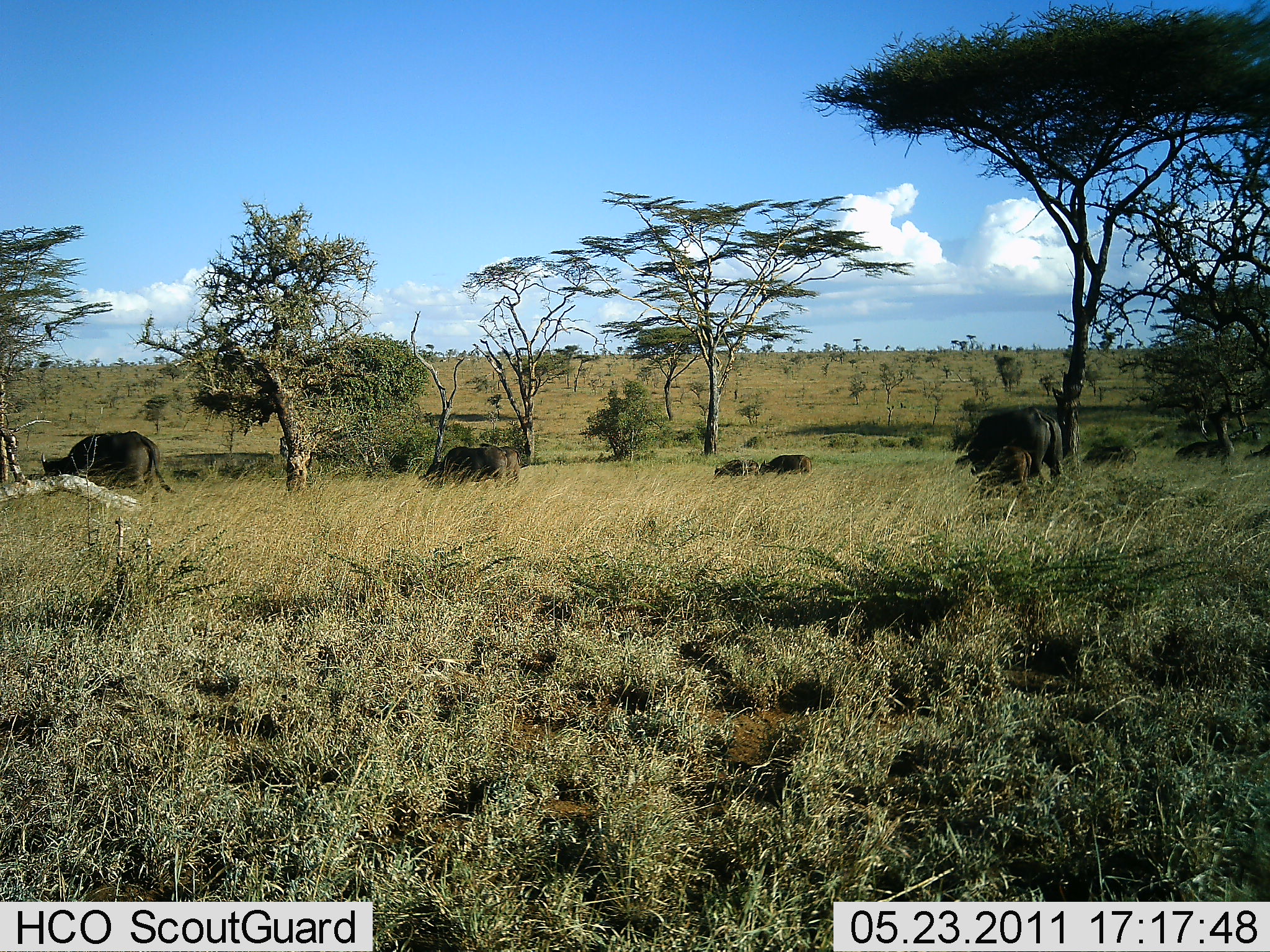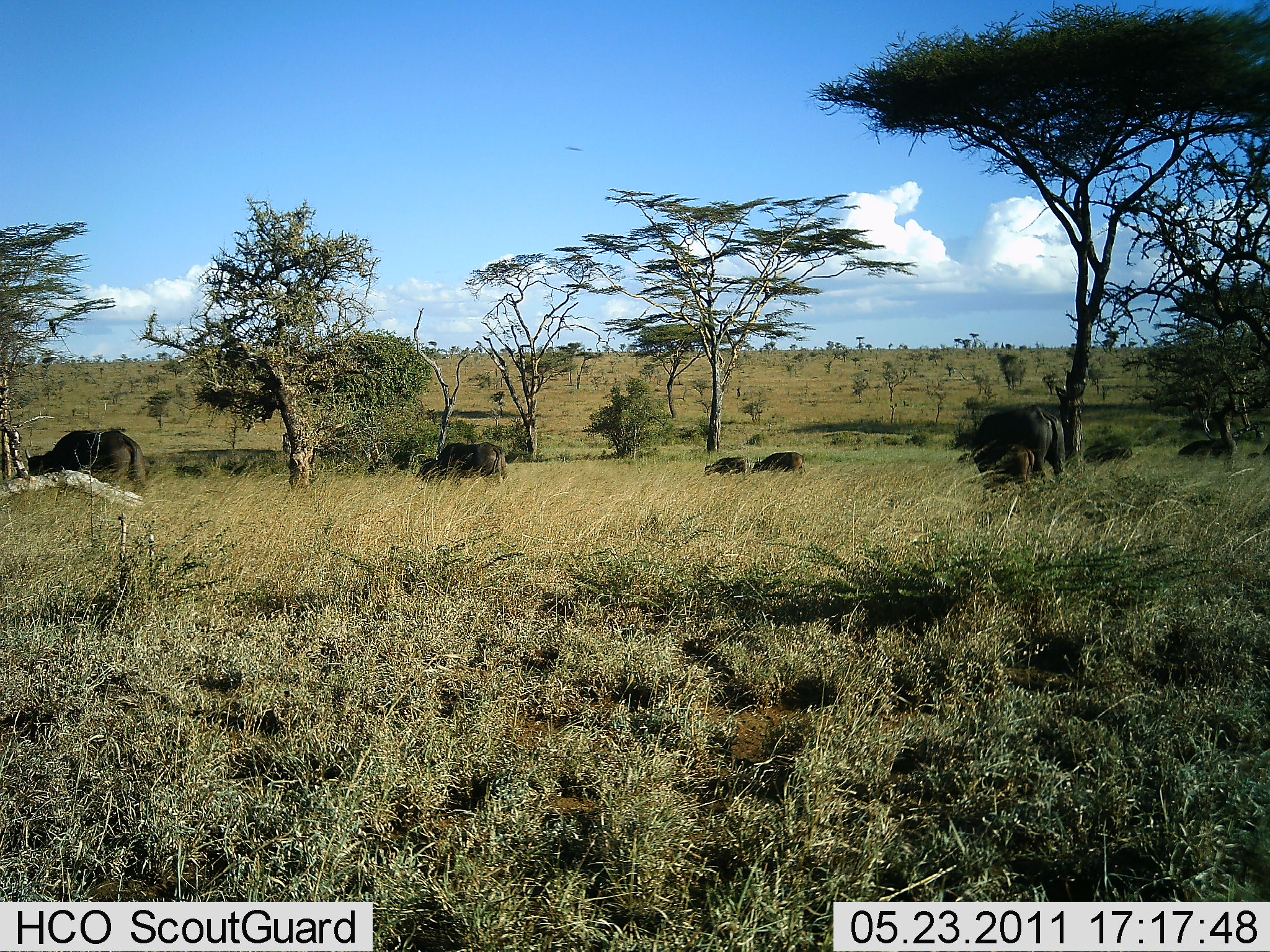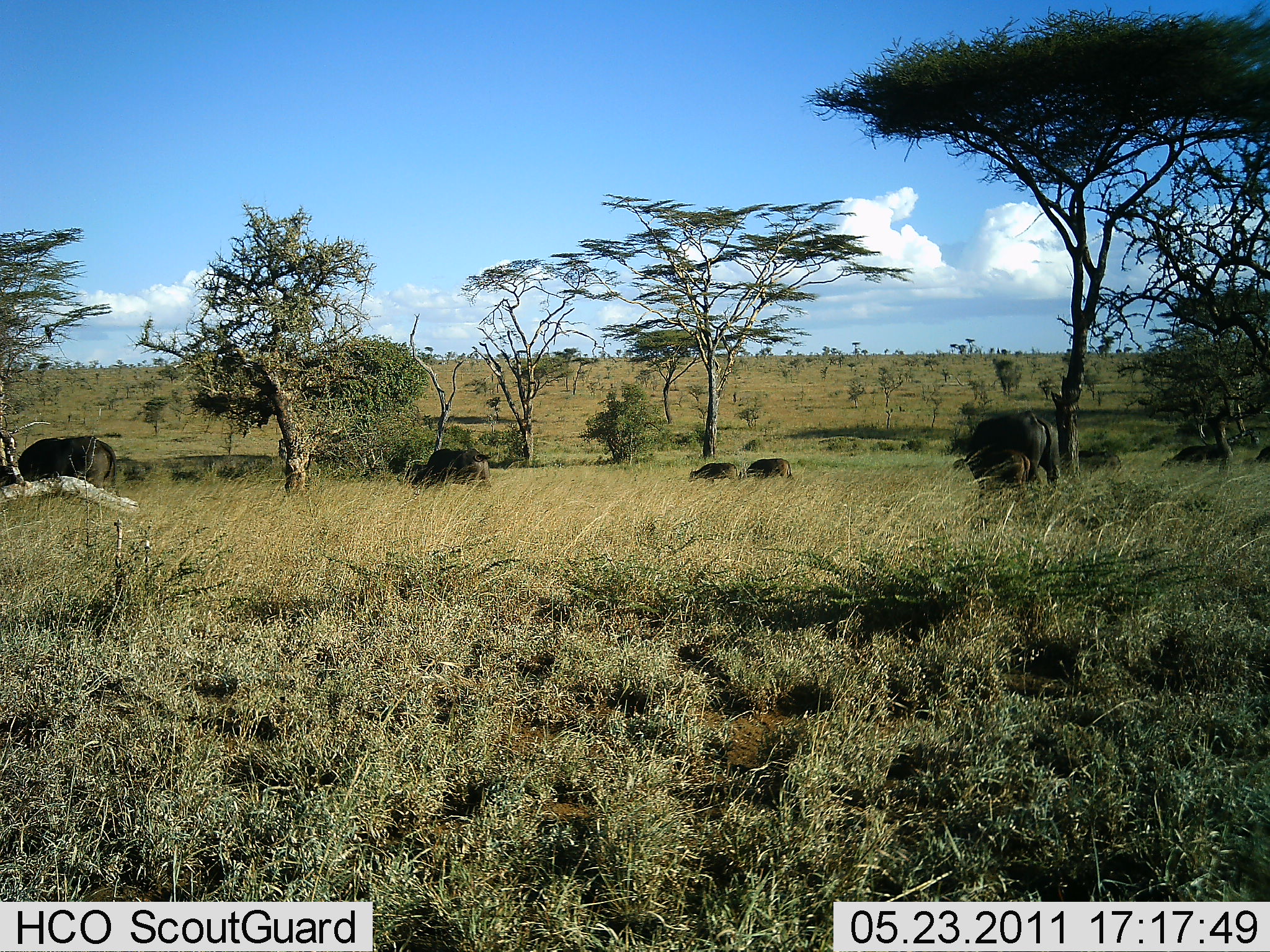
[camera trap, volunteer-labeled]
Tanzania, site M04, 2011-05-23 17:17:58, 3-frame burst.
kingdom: Animalia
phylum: Chordata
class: Mammalia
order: Artiodactyla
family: Bovidae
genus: Syncerus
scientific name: Syncerus caffer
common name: cape buffalo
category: buffalo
Buffalo (cape buffalo) (Syncerus caffer), count 7. Behavior (volunteer vote fractions): standing 40%, resting 0%, moving 50%, interacting 0%. Young present (vote fraction): 70%. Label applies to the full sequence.